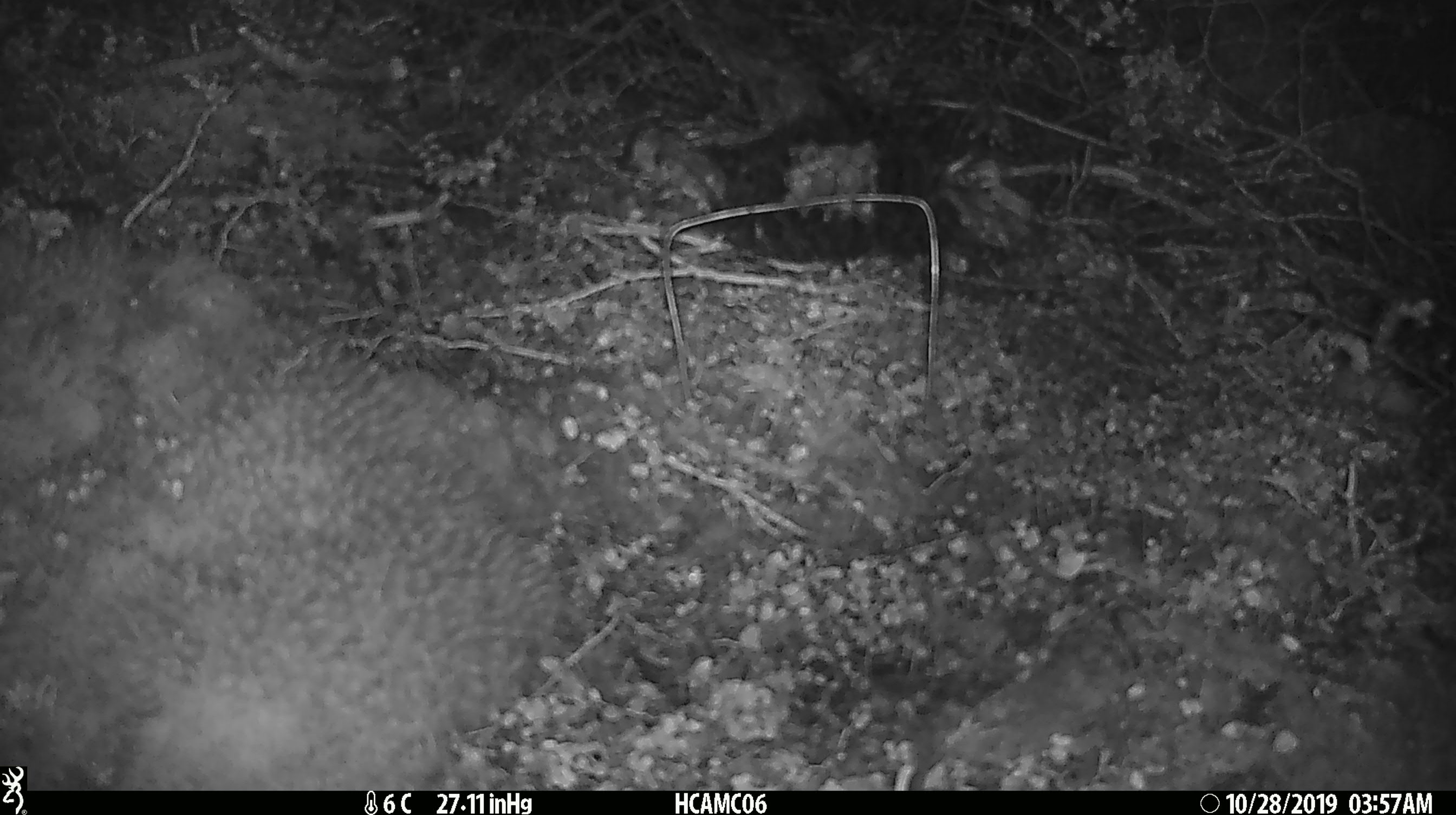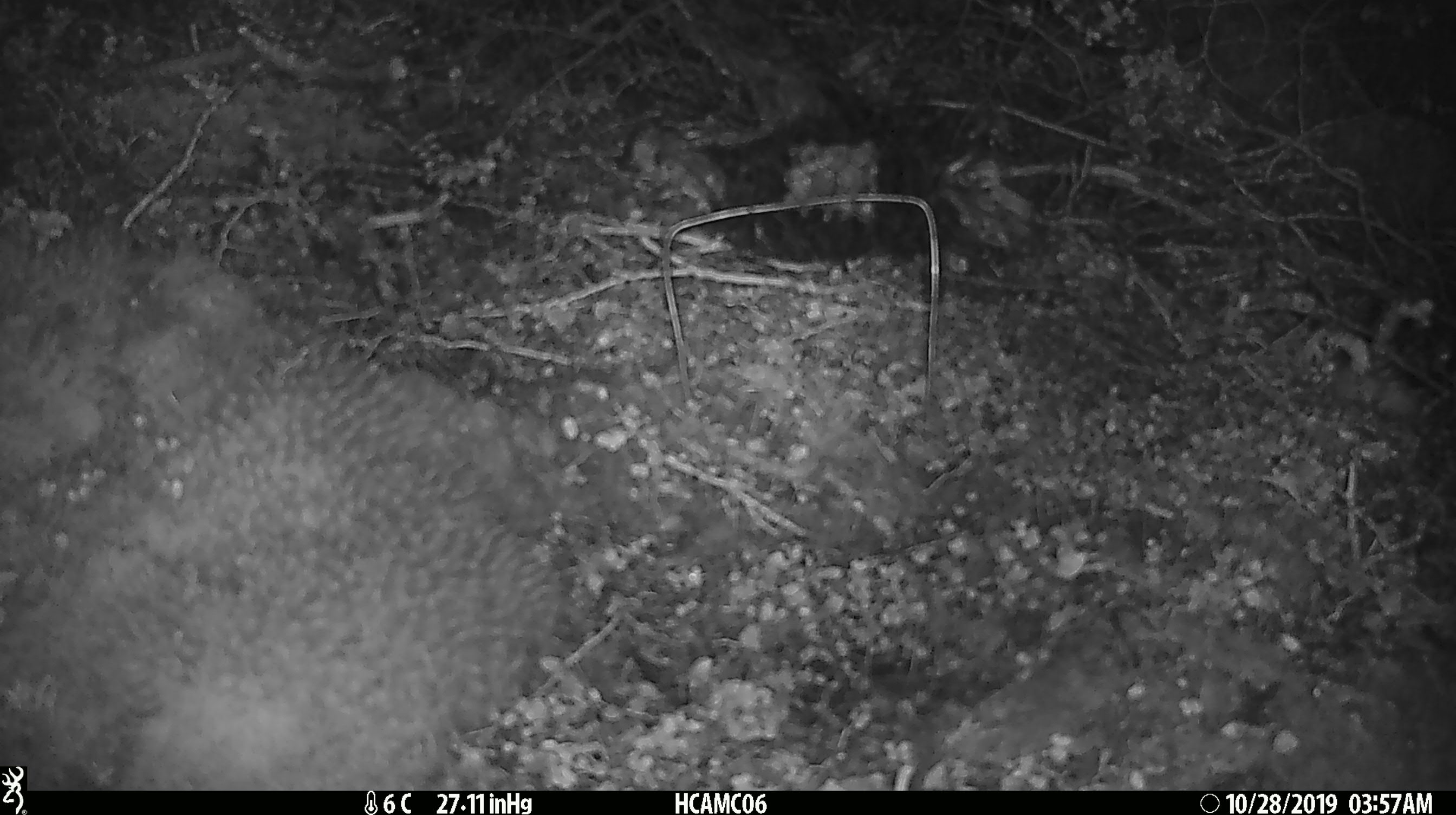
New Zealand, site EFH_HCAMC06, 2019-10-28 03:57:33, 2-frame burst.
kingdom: Animalia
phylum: Chordata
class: Mammalia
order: Rodentia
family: Muridae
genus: Mus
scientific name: Mus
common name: mouse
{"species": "mouse (Mus)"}